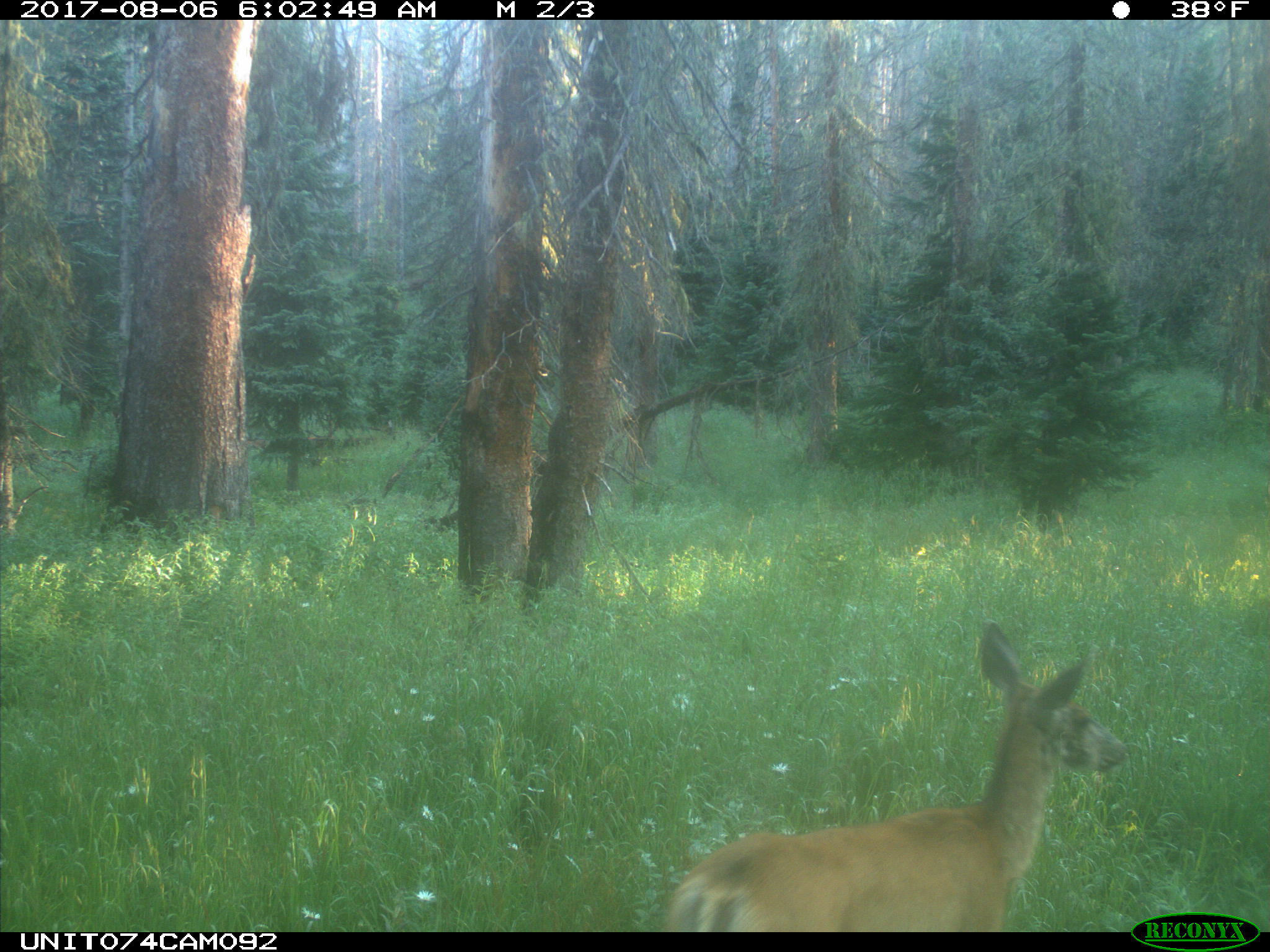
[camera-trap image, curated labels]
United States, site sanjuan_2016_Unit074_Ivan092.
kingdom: Animalia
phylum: Chordata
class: Mammalia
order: Artiodactyla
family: Cervidae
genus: Odocoileus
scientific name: Odocoileus hemionus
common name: mule deer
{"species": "Odocoileus hemionus (mule deer)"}